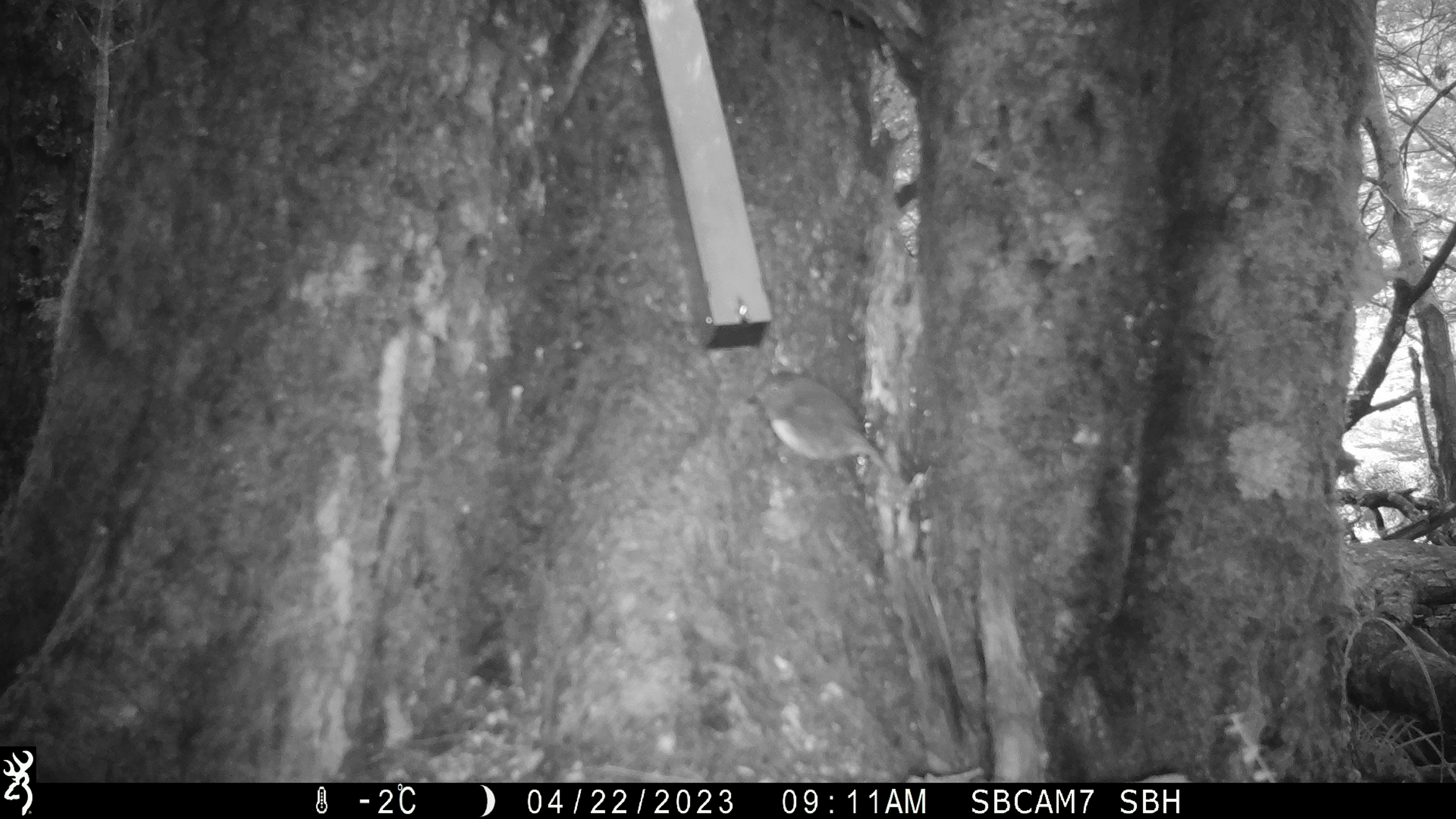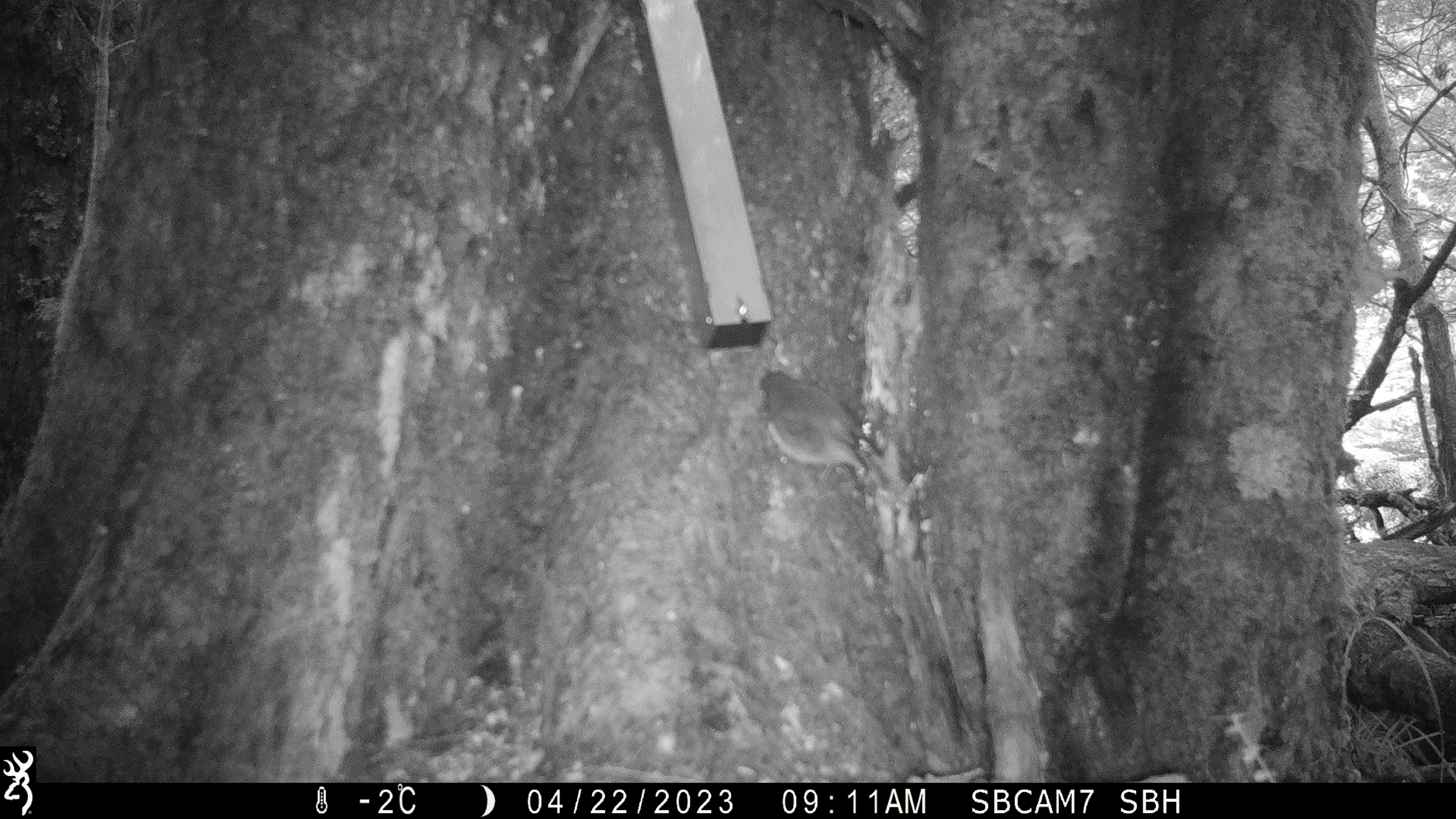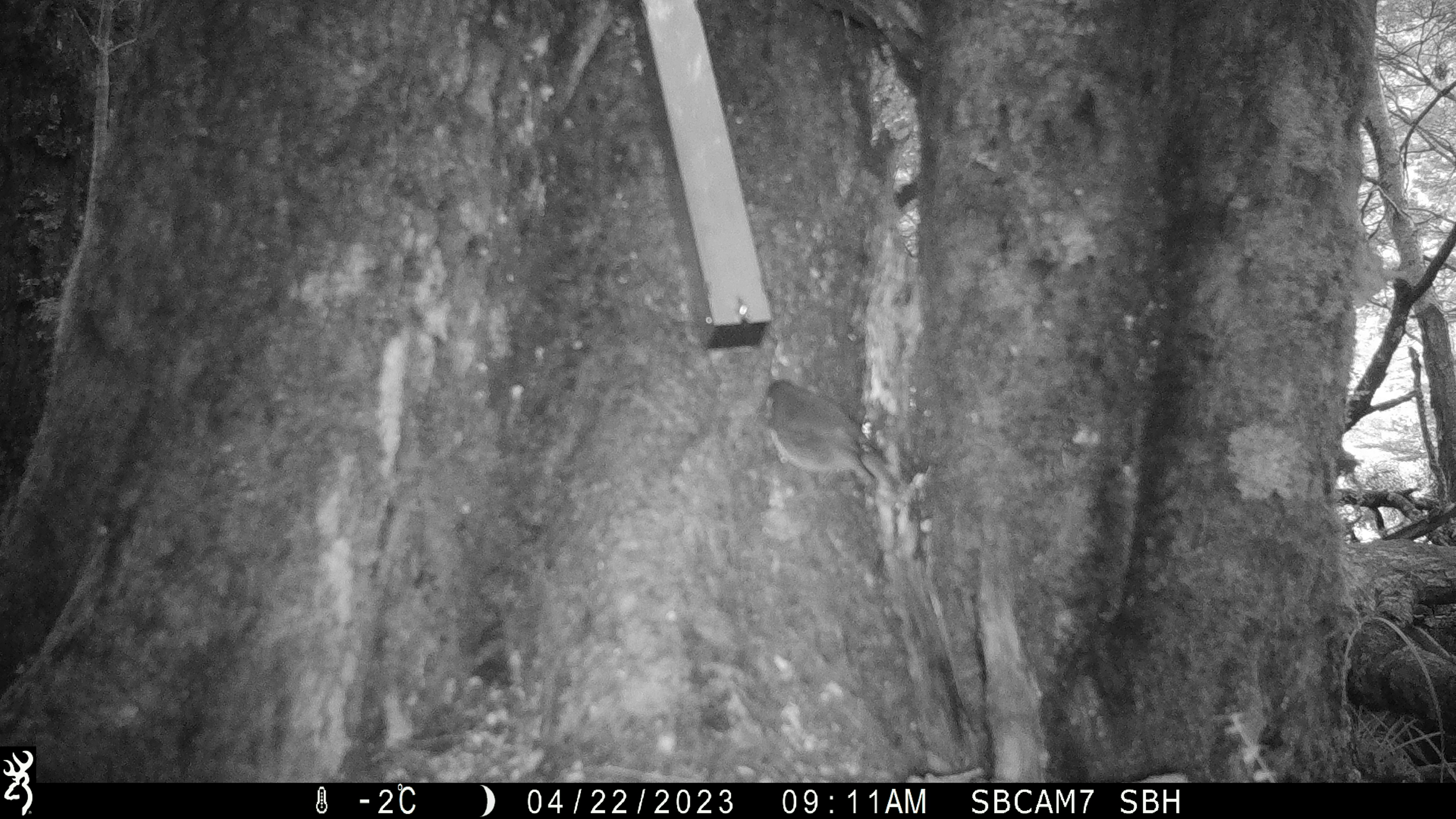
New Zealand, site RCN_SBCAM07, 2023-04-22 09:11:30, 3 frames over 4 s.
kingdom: Animalia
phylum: Chordata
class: Aves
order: Passeriformes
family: Petroicidae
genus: Petroica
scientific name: Petroica australis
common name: new zealand robin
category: robin